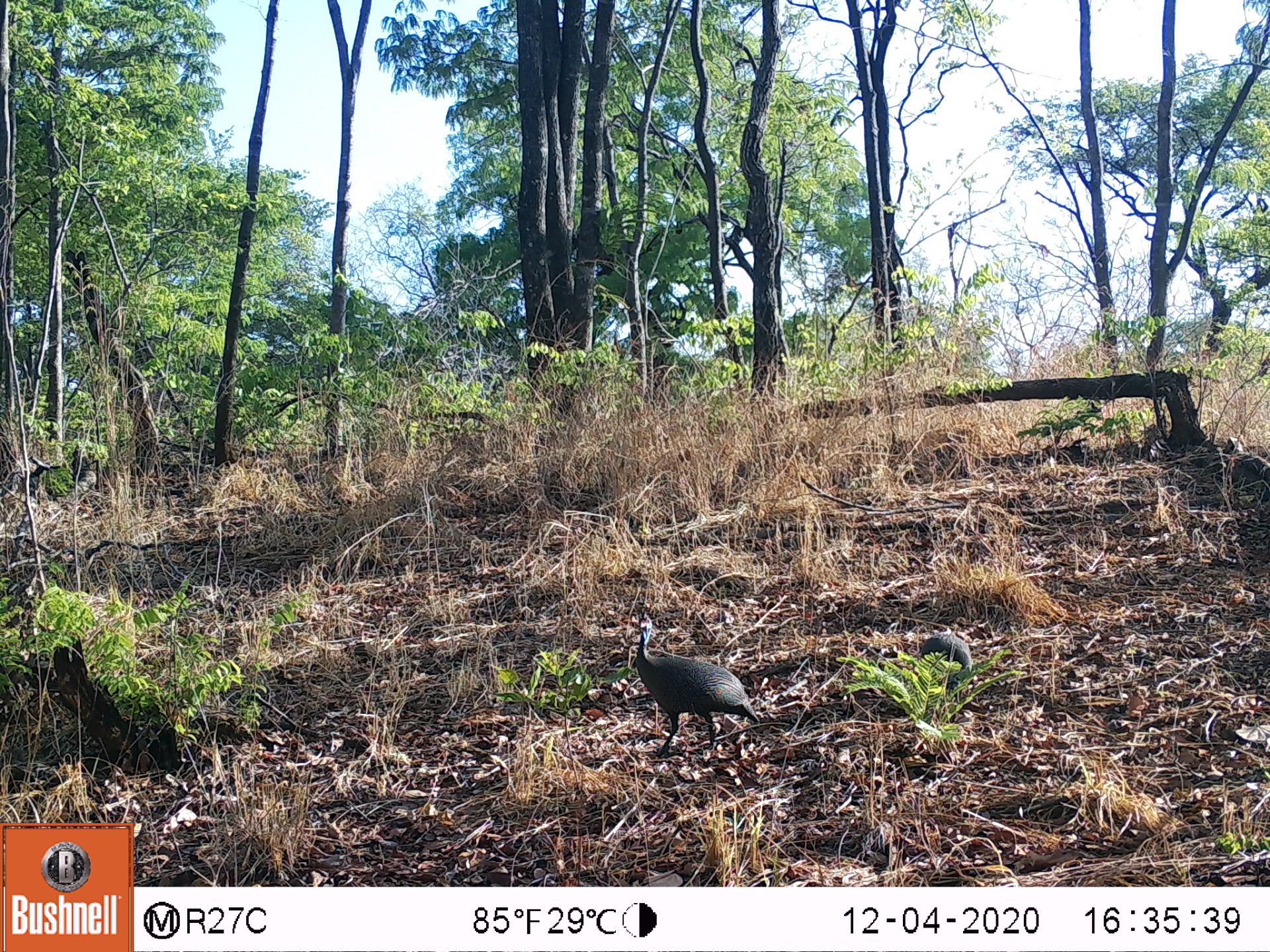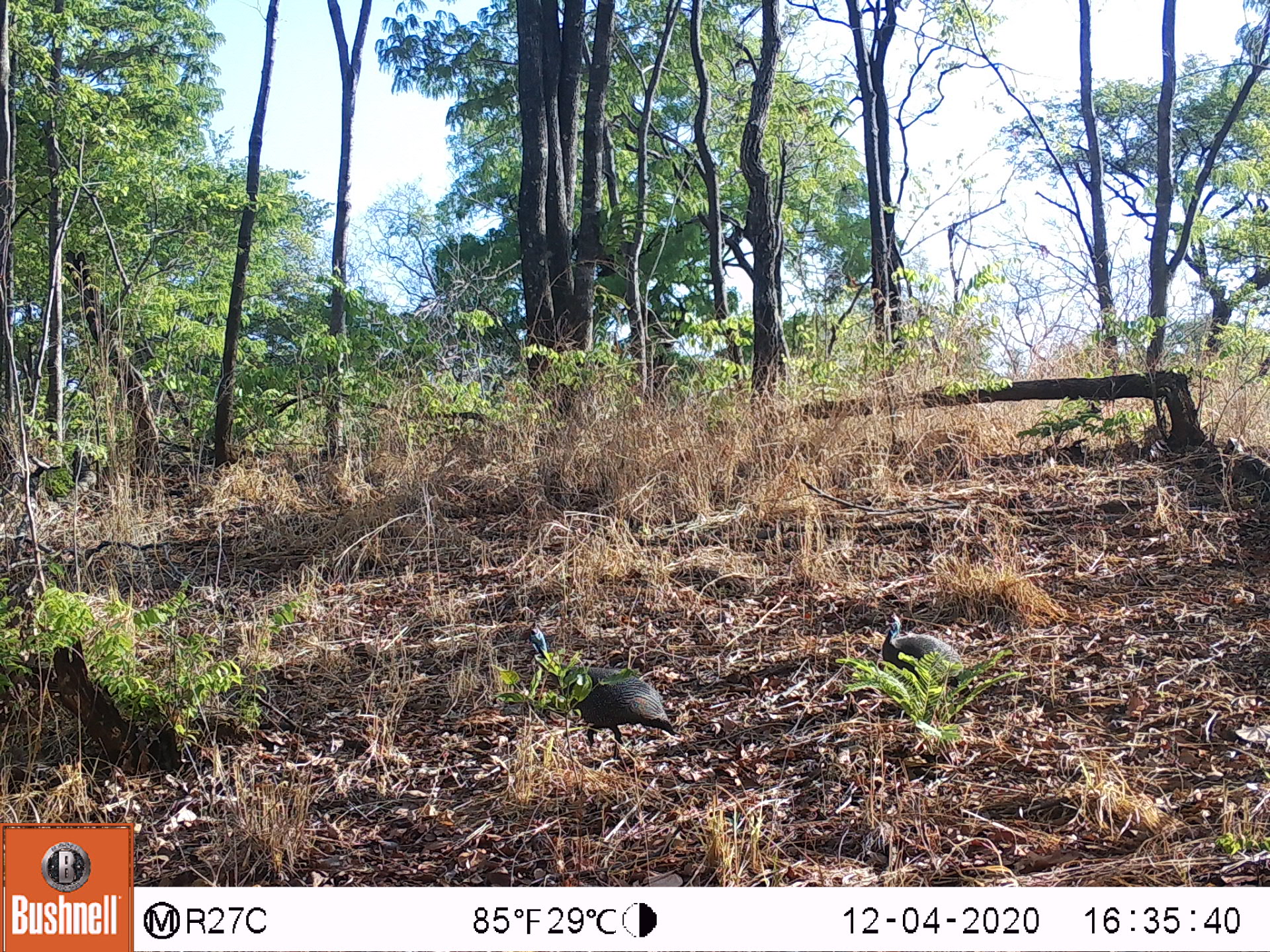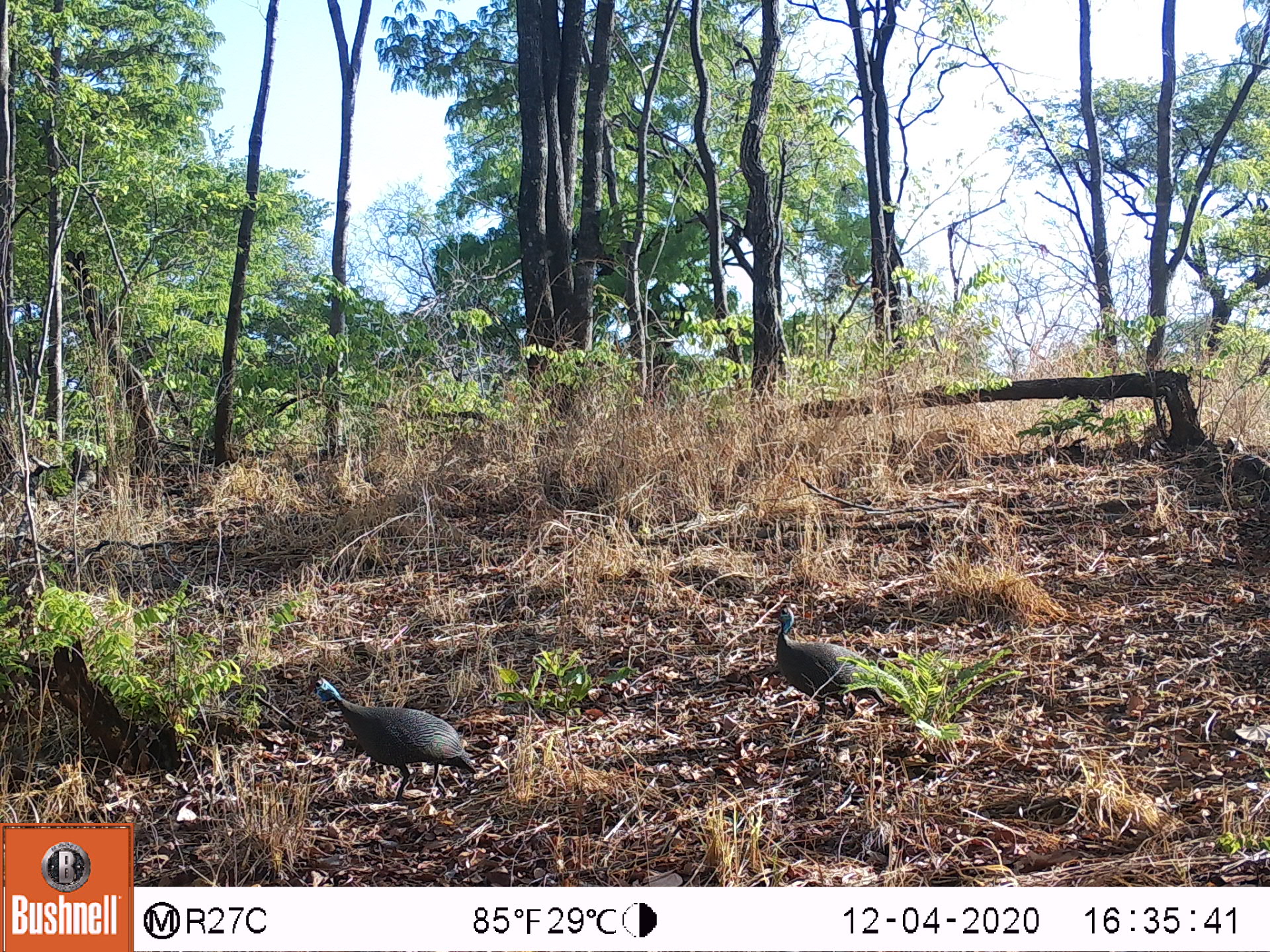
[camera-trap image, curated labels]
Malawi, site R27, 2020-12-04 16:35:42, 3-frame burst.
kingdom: Animalia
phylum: Chordata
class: Aves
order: Galliformes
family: Numididae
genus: Numida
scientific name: Numida meleagris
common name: helmeted guineafowl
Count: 2.